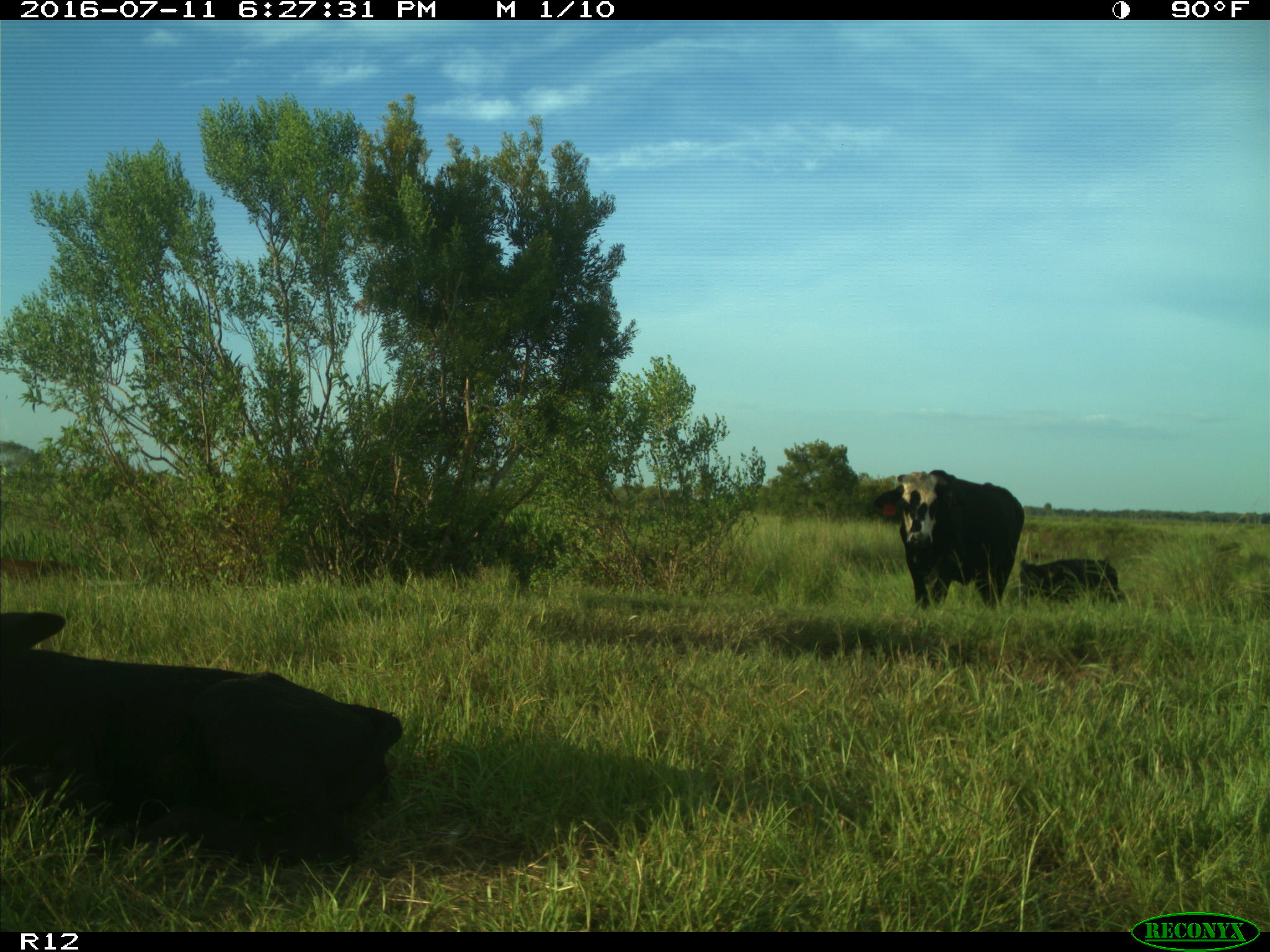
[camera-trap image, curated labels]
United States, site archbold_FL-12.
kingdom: Animalia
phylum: Chordata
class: Mammalia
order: Artiodactyla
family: Bovidae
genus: Bos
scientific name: Bos taurus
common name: domestic cow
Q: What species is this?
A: Bos taurus (domestic cow).